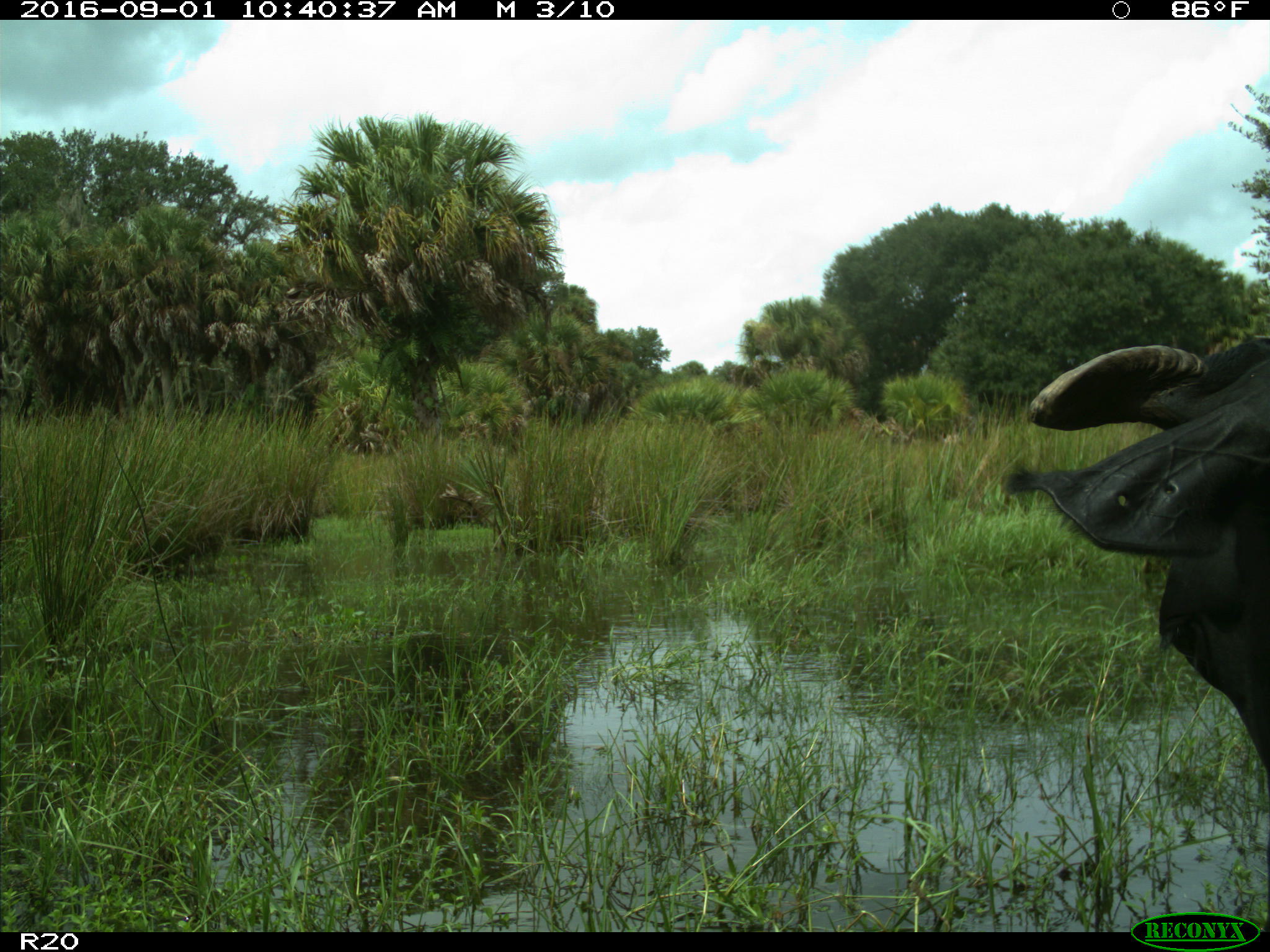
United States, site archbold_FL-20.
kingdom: Animalia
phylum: Chordata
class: Mammalia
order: Artiodactyla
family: Bovidae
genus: Bos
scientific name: Bos taurus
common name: domestic cow